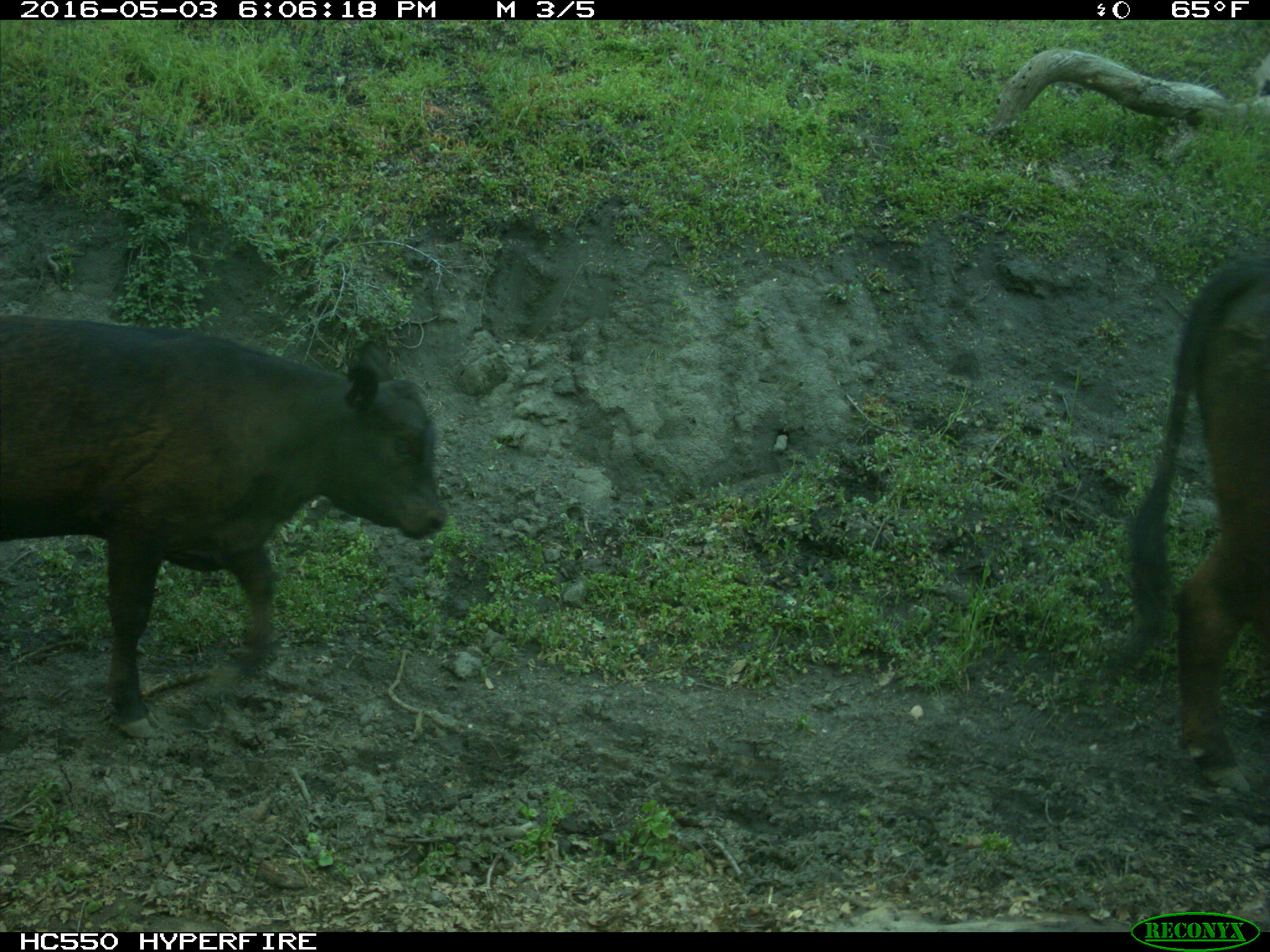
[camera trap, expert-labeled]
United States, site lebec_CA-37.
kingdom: Animalia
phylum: Chordata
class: Mammalia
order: Artiodactyla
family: Bovidae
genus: Bos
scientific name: Bos taurus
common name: domestic cow